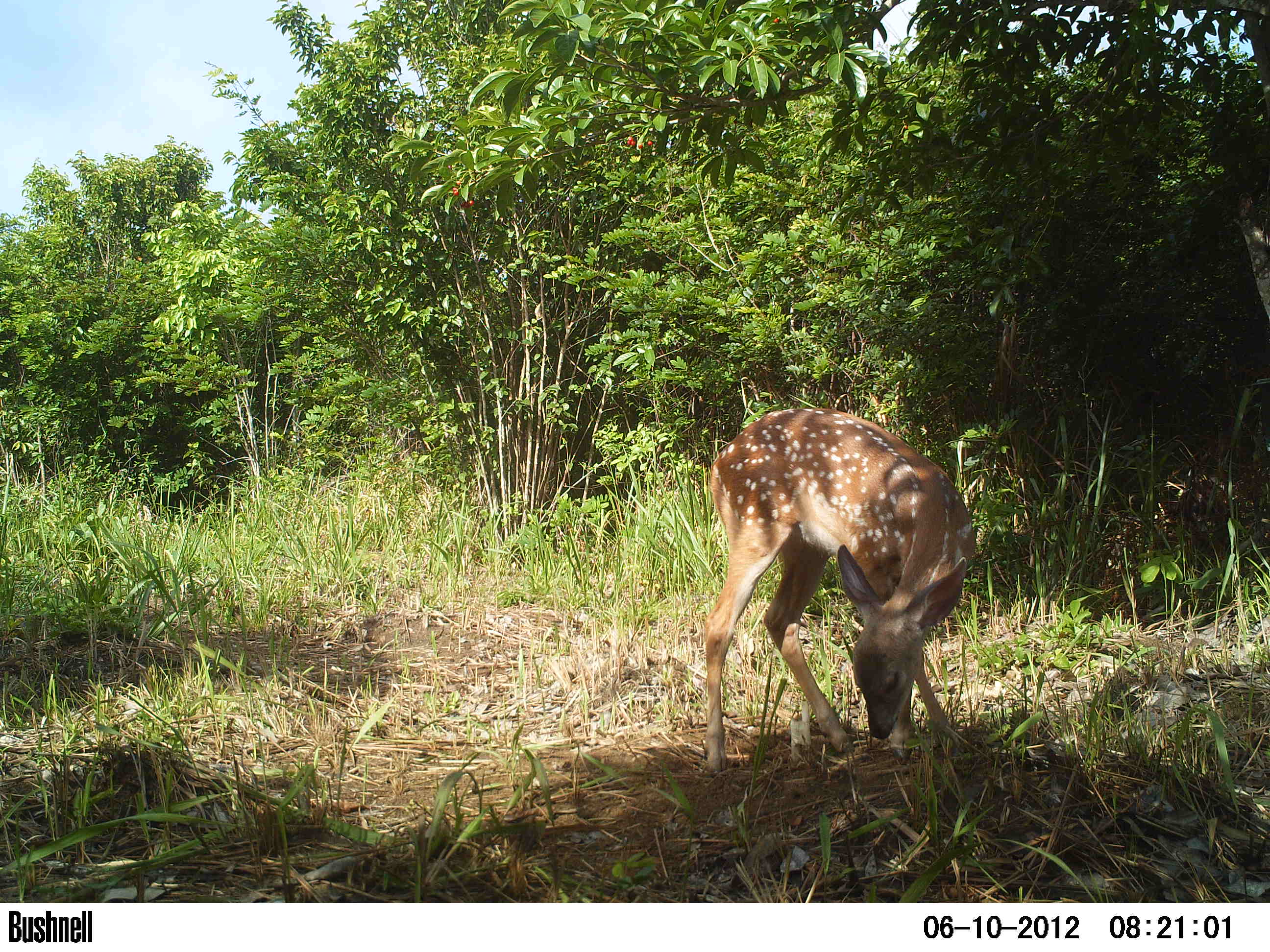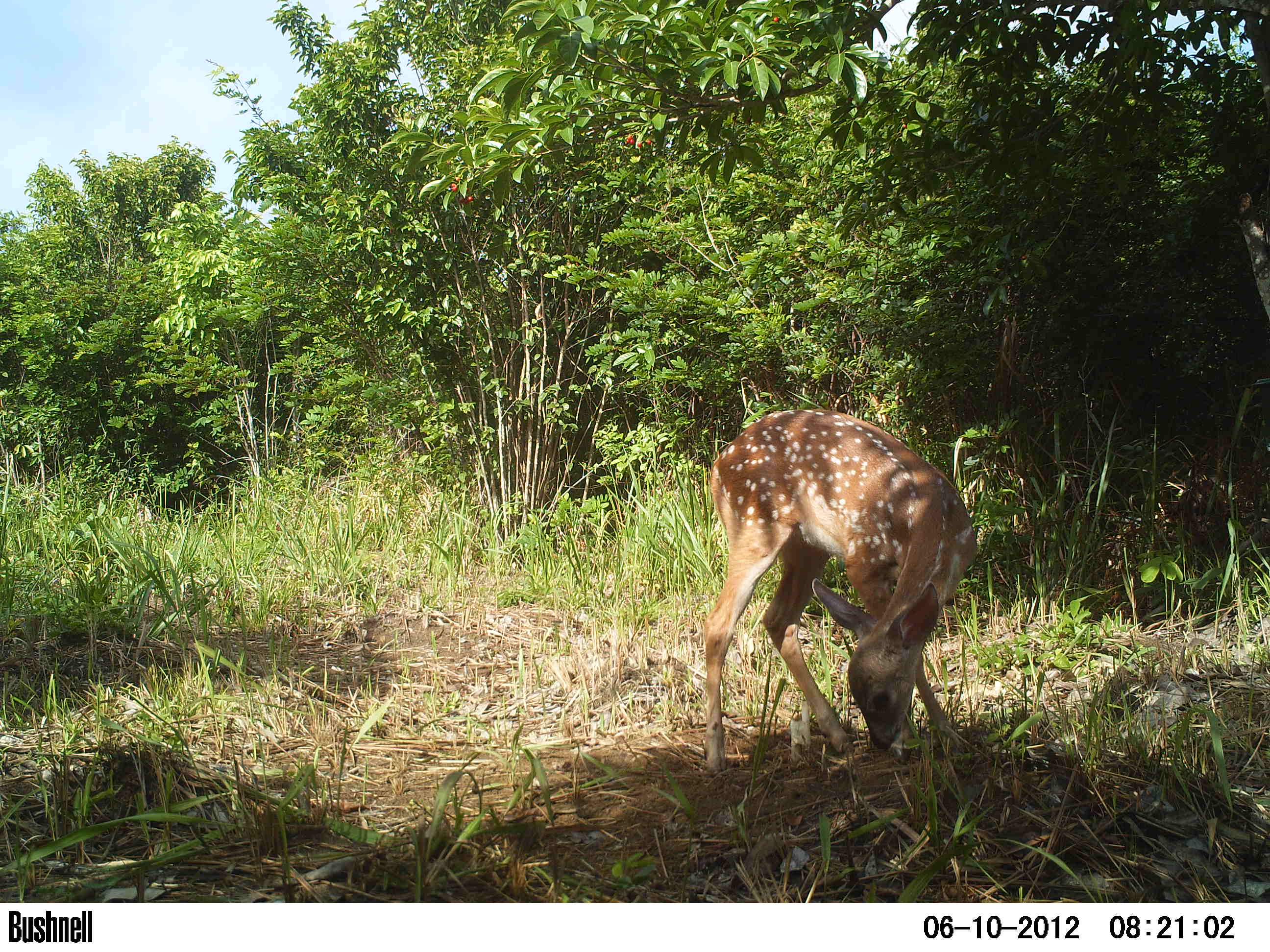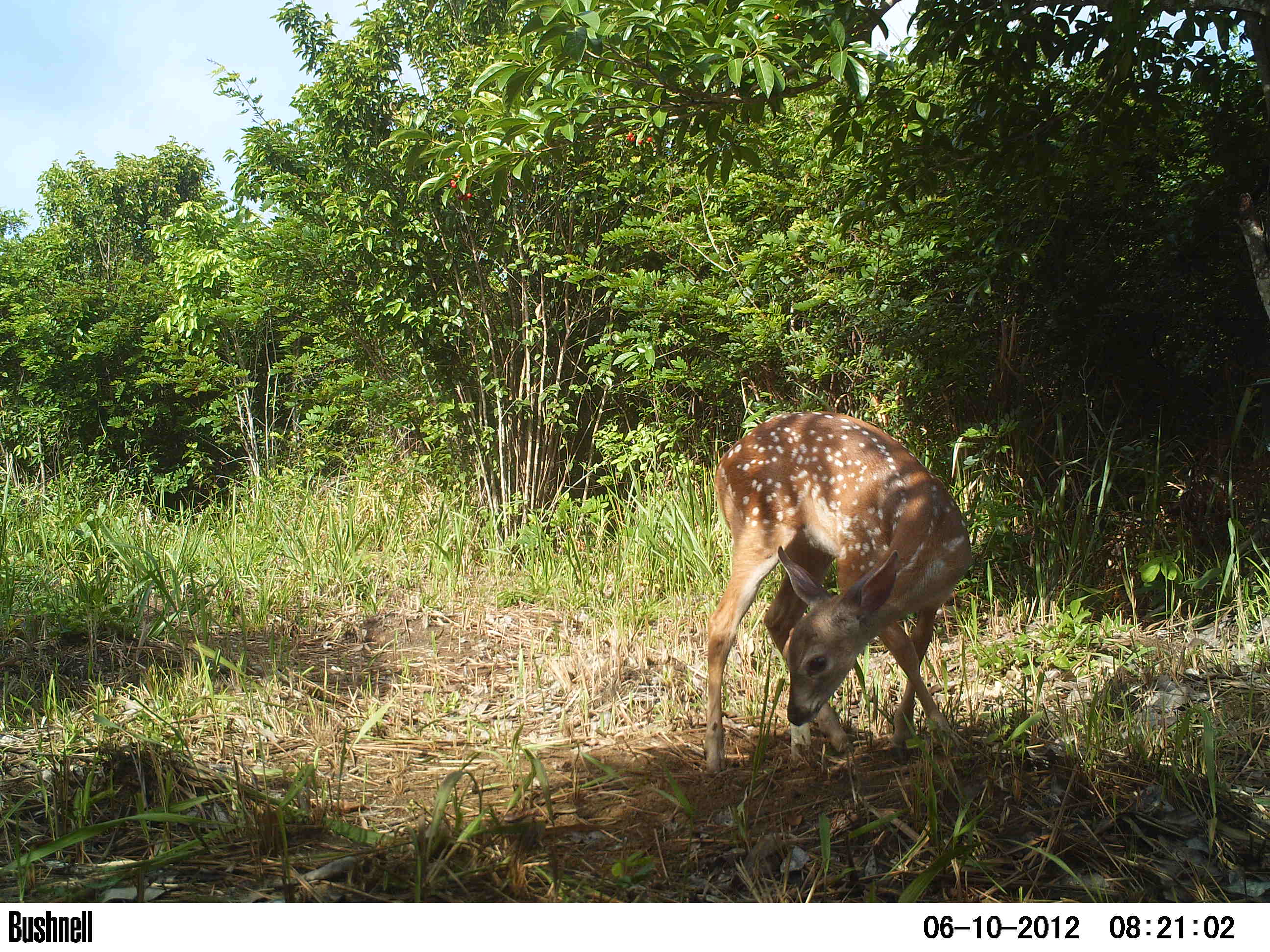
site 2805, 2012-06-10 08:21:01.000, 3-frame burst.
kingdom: Animalia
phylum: Chordata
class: Mammalia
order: Artiodactyla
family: Cervidae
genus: Odocoileus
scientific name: Odocoileus virginianus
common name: white-tailed deer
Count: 1.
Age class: juvenile.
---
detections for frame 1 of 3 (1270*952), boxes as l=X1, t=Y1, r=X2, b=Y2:
odocoileus virginianus: l=702, t=407, r=975, b=776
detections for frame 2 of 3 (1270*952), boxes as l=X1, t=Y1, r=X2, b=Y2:
odocoileus virginianus: l=702, t=407, r=976, b=779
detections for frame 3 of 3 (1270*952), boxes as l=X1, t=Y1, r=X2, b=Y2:
odocoileus virginianus: l=703, t=409, r=973, b=777